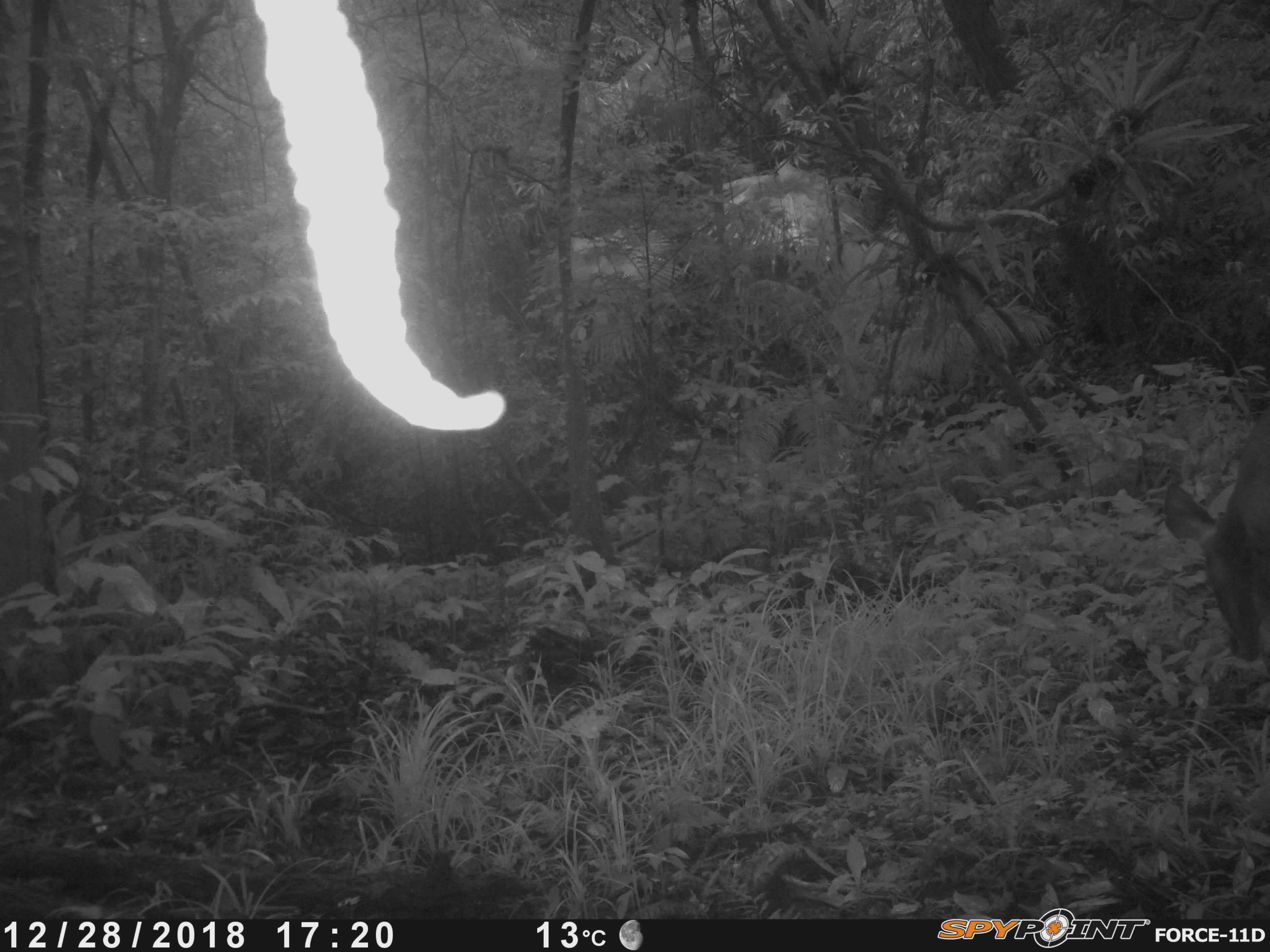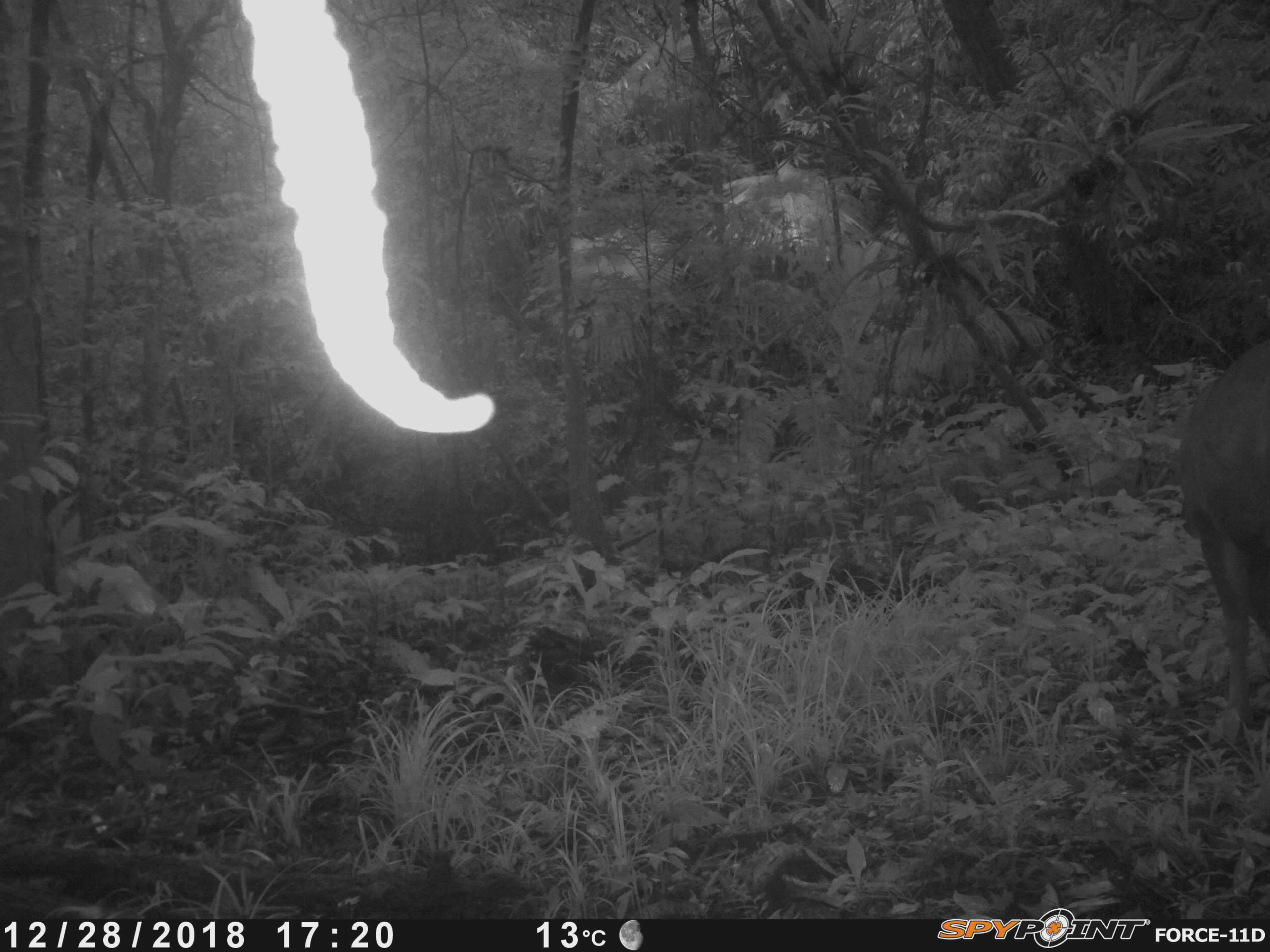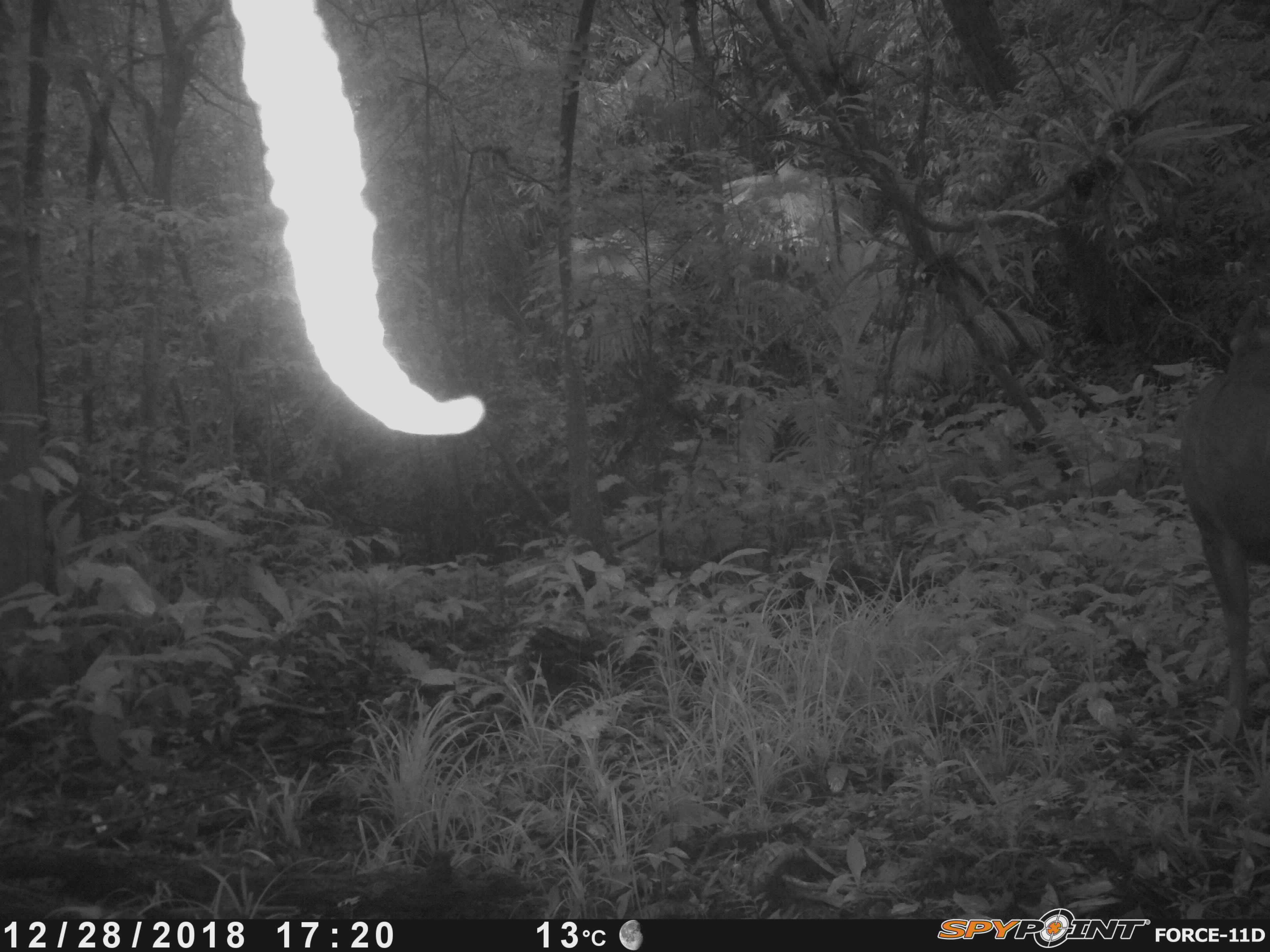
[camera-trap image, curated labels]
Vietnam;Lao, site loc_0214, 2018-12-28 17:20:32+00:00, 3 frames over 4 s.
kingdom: Animalia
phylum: Chordata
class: Mammalia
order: Artiodactyla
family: Cervidae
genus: Rusa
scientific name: Rusa unicolor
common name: sambar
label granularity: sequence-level